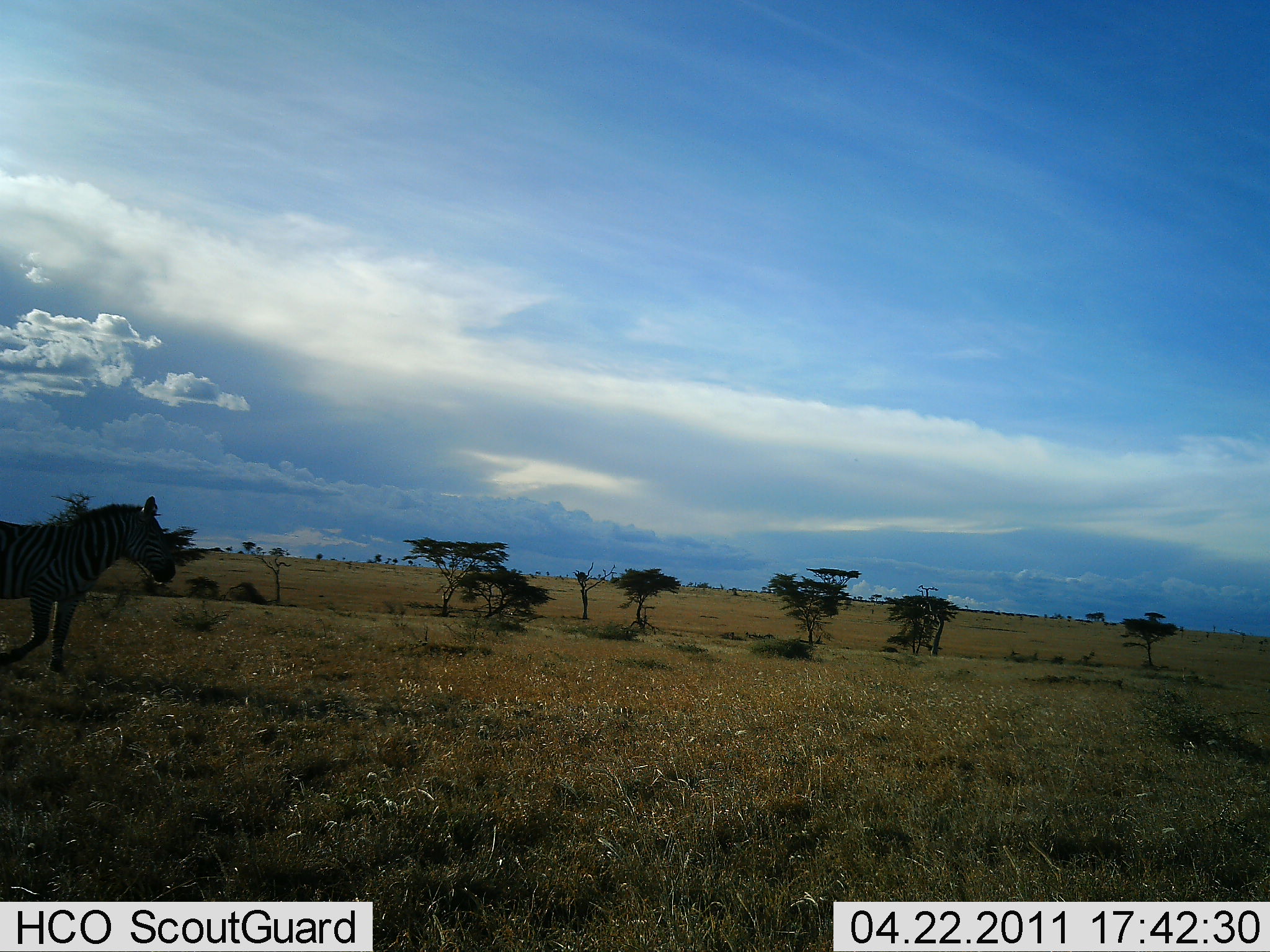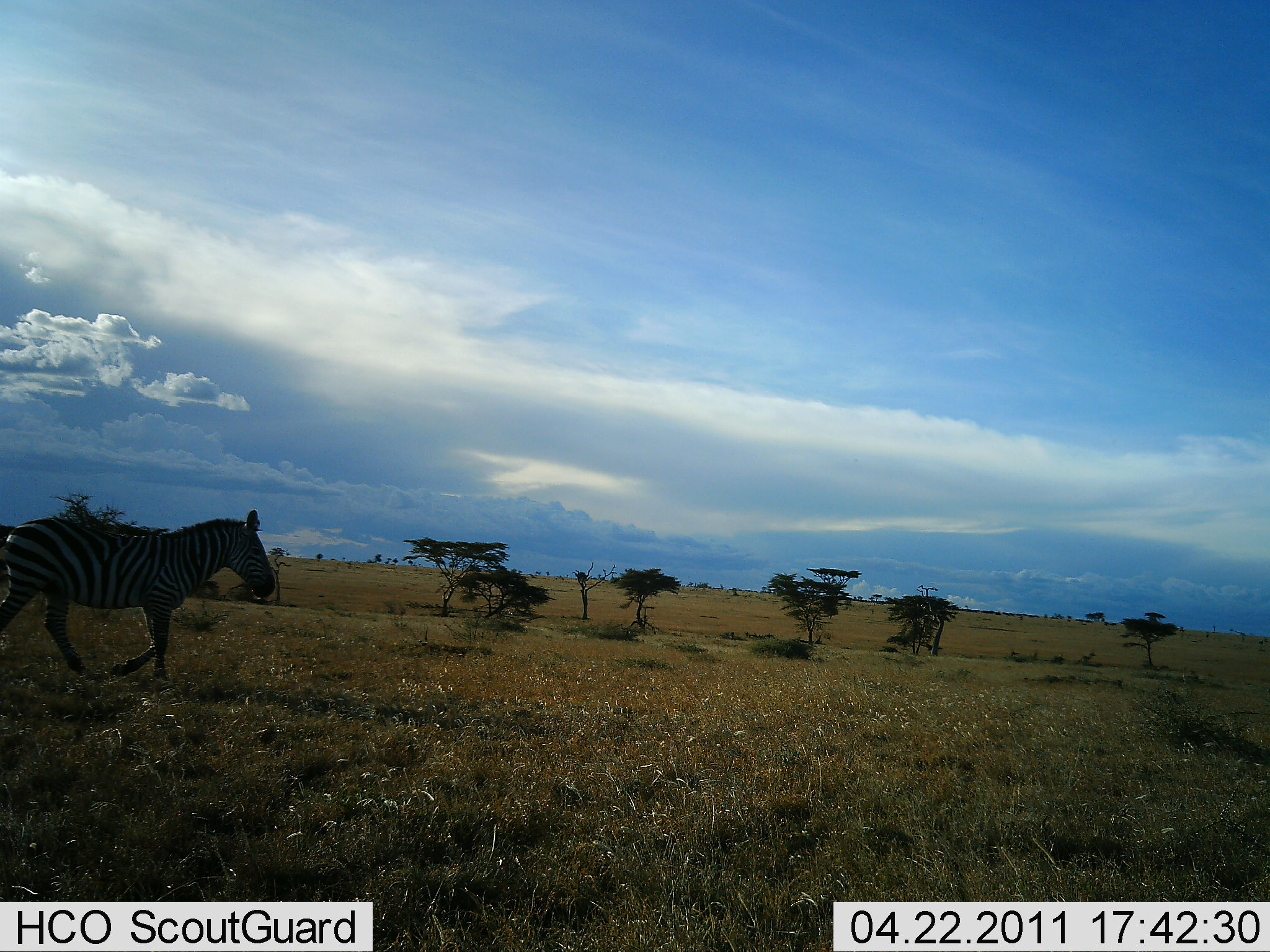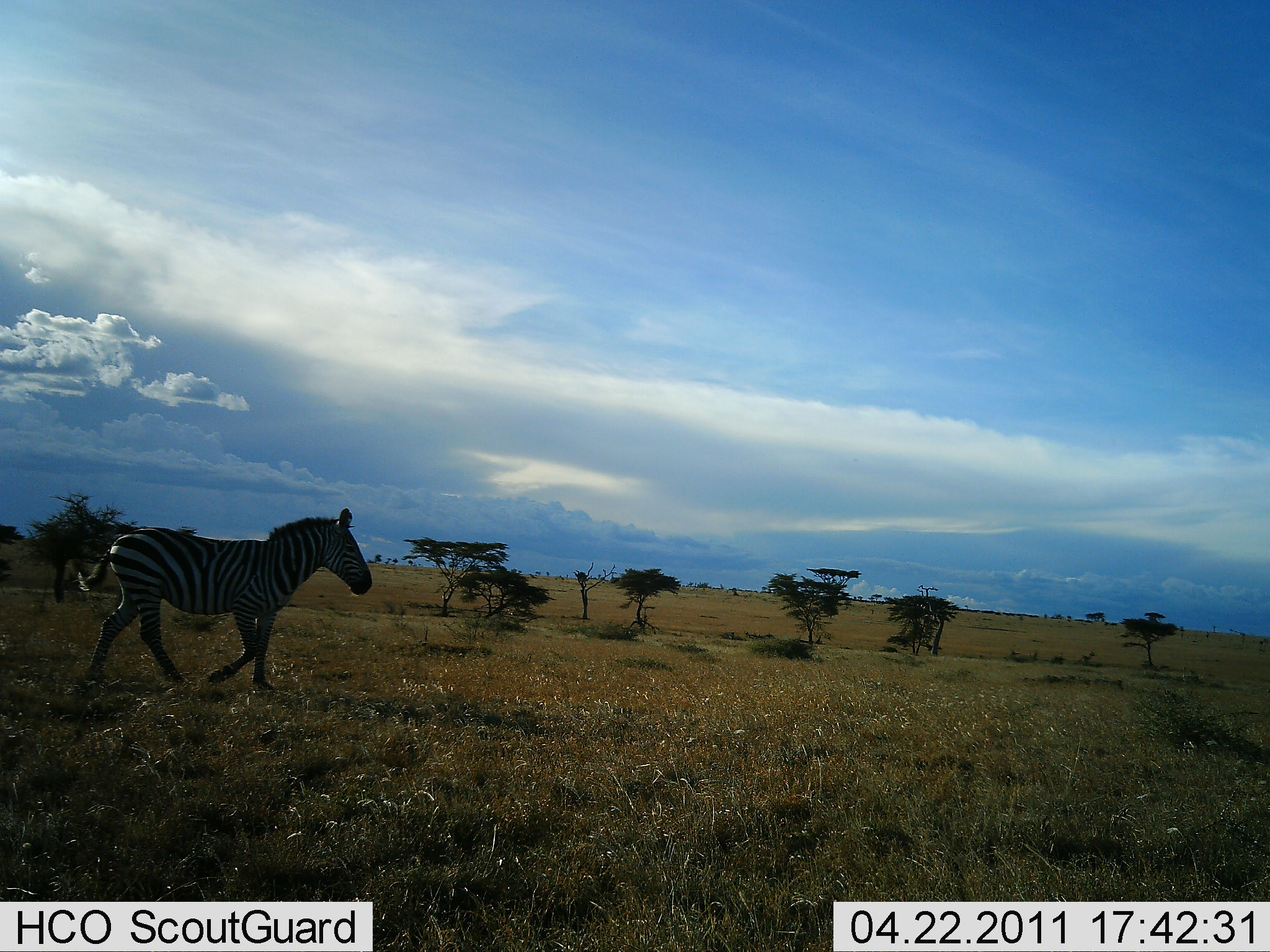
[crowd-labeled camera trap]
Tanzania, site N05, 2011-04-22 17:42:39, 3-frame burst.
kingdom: Animalia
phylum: Chordata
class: Mammalia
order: Perissodactyla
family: Equidae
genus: Equus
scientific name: Equus quagga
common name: plains zebra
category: zebra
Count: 1.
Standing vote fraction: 0%.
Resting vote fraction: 0%.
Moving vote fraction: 100%.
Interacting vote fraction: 0%.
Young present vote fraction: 0%.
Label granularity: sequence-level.